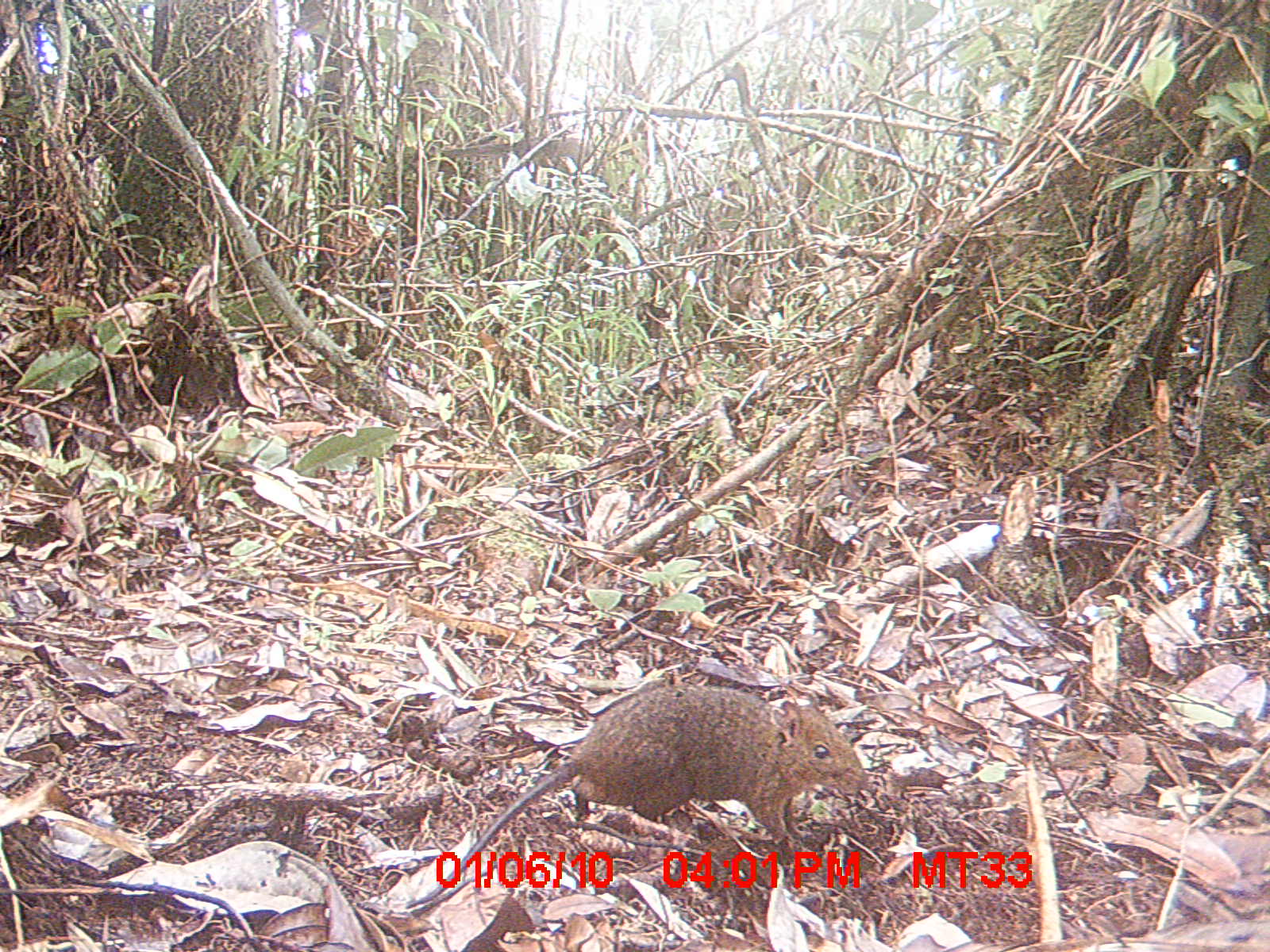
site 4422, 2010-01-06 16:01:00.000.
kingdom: Animalia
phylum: Chordata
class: Mammalia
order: Rodentia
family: Nesomyidae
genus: Hypogeomys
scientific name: Hypogeomys antimena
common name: malagasy giant rat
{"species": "Hypogeomys antimena (malagasy giant rat)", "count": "1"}